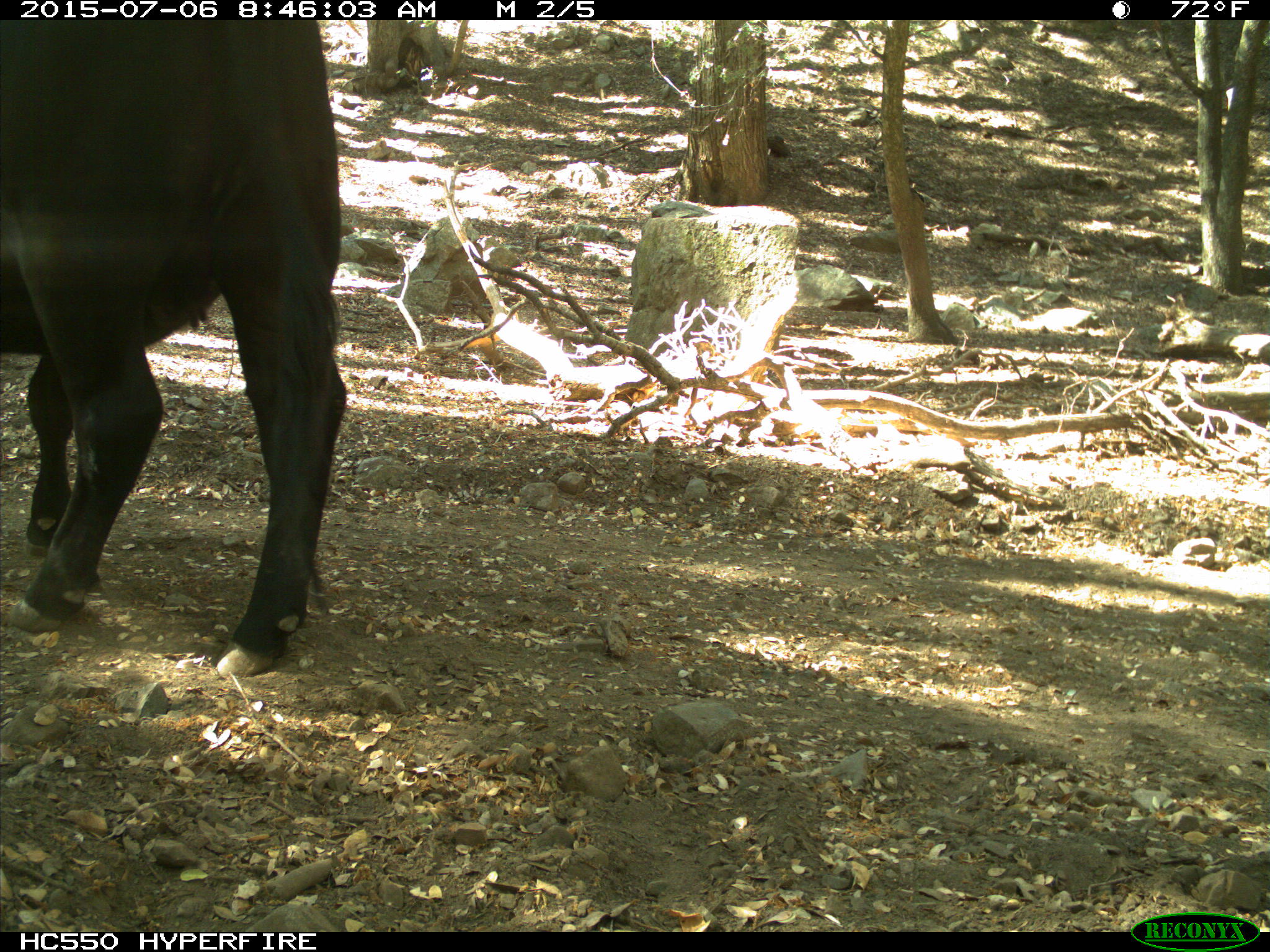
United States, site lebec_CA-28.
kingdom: Animalia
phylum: Chordata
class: Mammalia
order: Artiodactyla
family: Bovidae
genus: Bos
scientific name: Bos taurus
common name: domestic cow